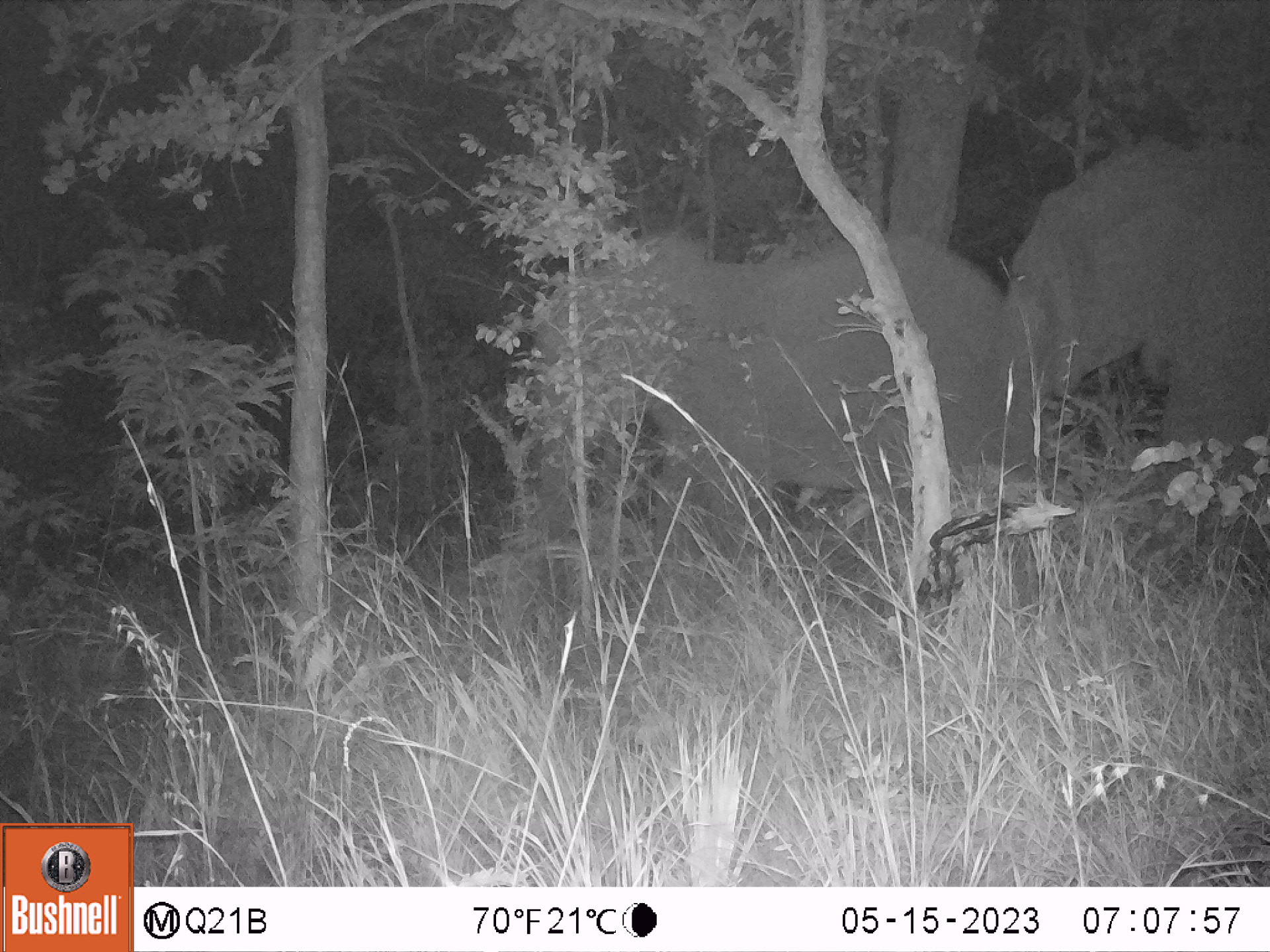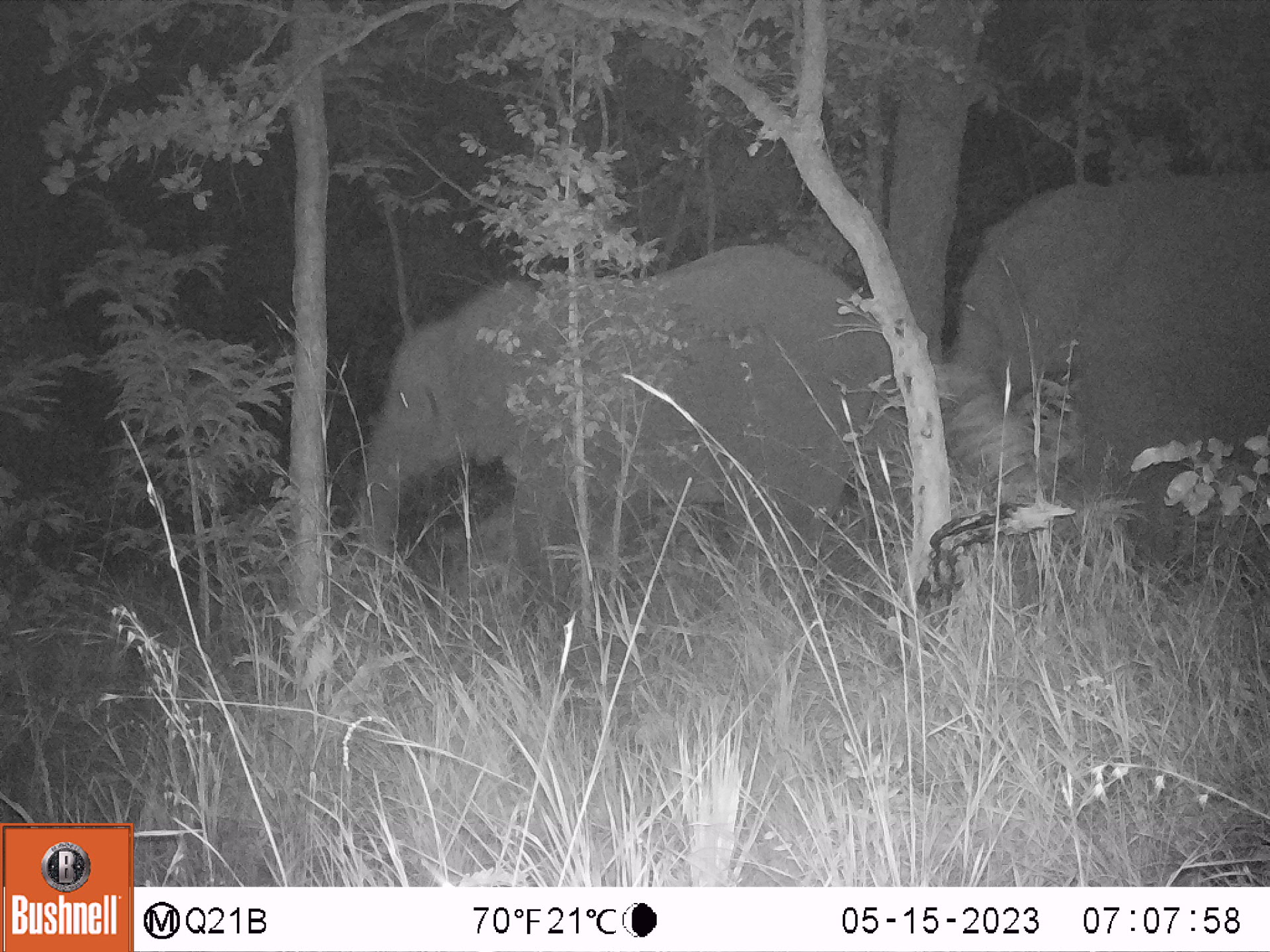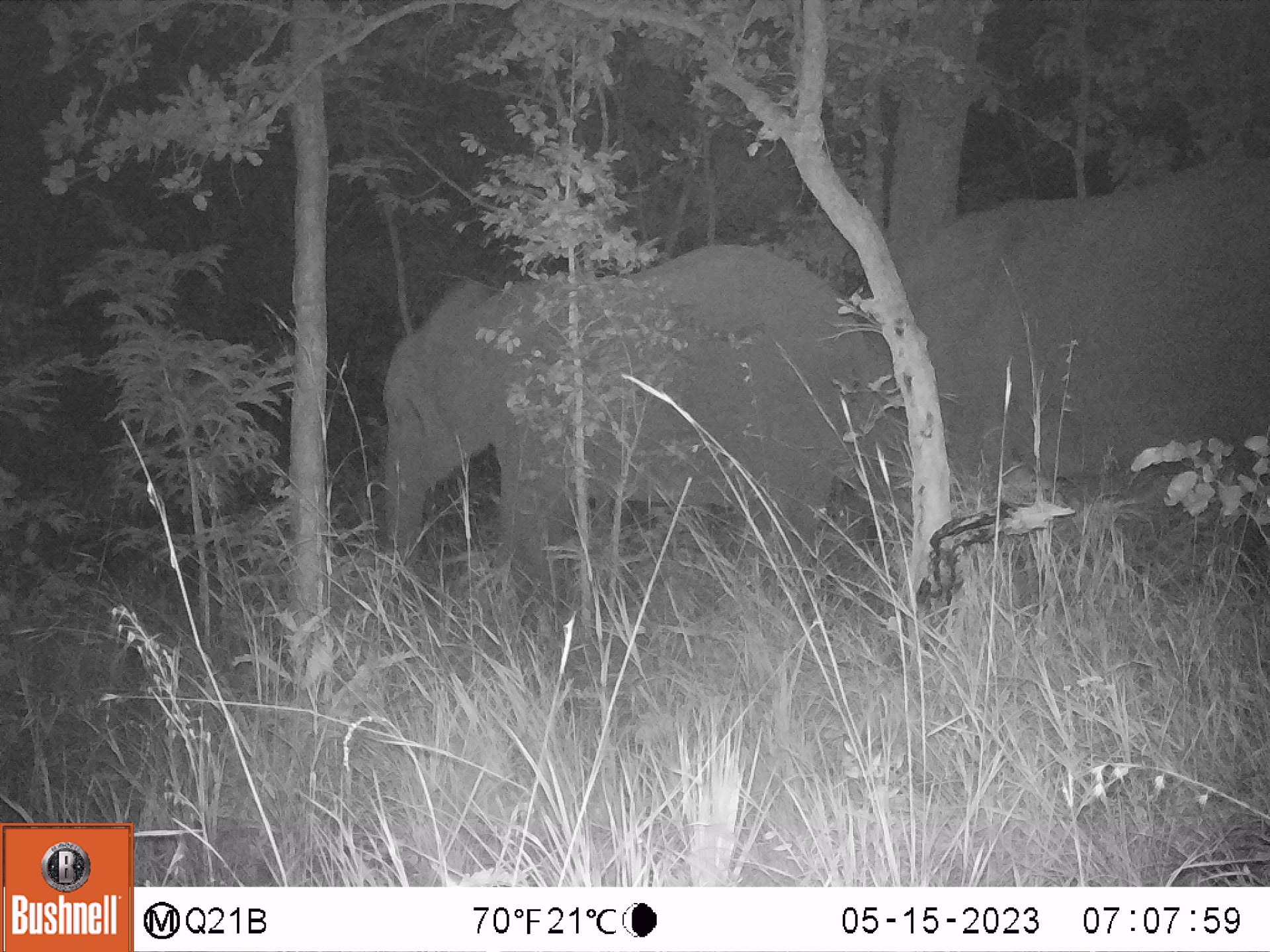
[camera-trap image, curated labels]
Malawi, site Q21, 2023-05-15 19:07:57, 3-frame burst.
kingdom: Animalia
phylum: Chordata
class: Mammalia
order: Proboscidea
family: Elephantidae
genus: Loxodonta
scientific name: Loxodonta africana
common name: african savanna elephant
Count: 2.